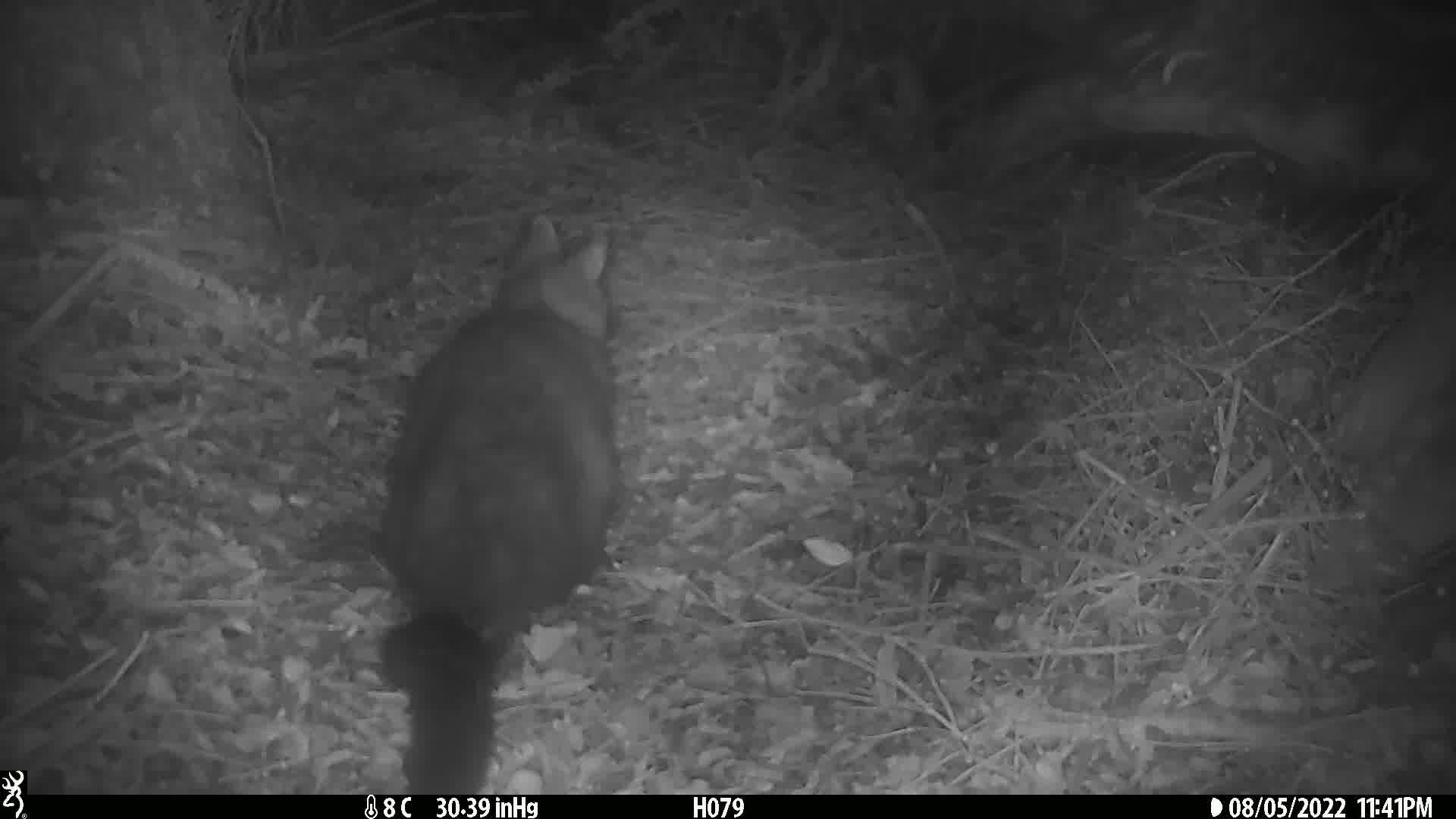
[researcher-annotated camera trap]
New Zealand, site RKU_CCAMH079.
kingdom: Animalia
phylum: Chordata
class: Mammalia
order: Diprotodontia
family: Phalangeridae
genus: Trichosurus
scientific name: Trichosurus vulpecula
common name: common brushtail possum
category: possum